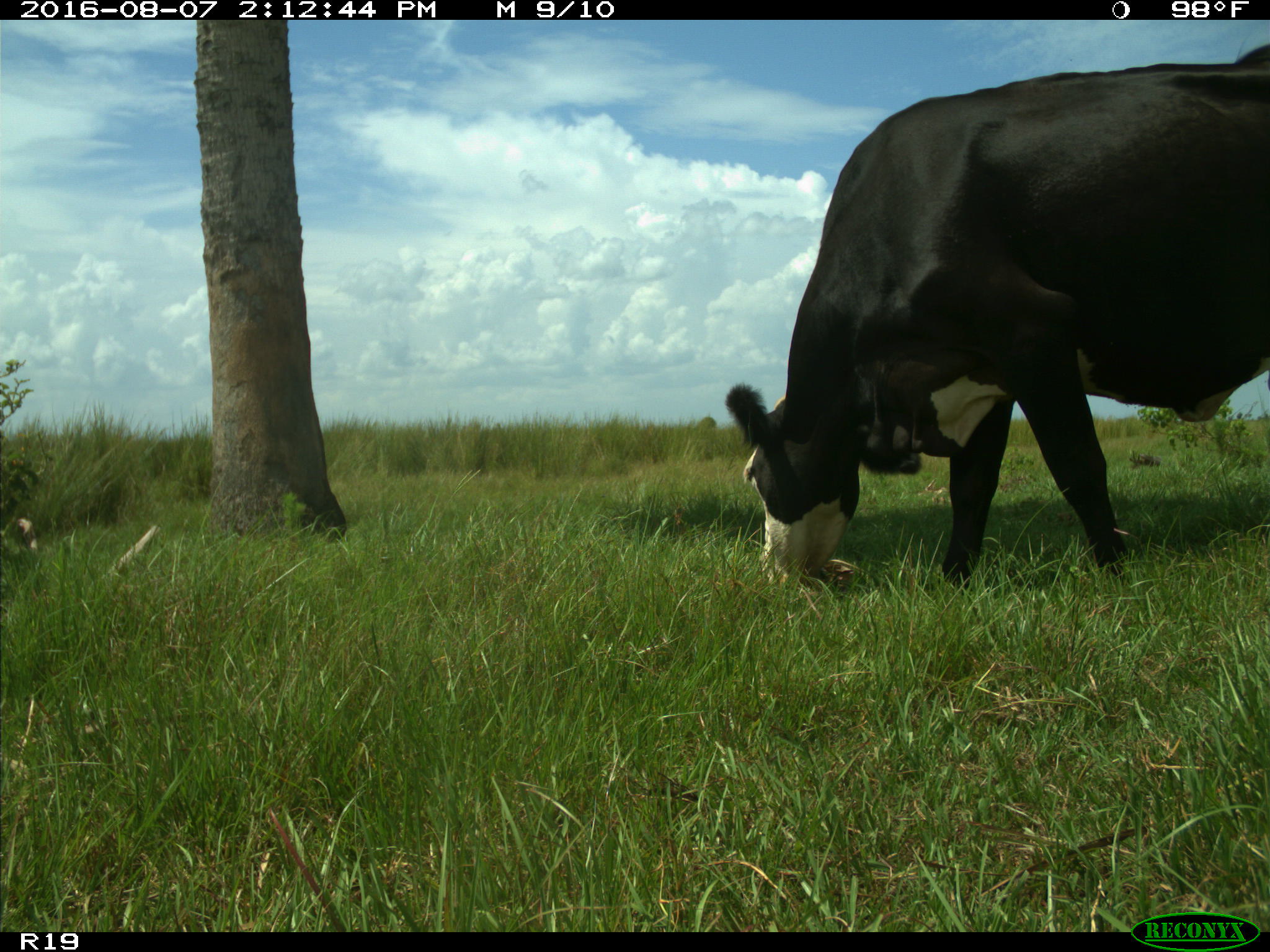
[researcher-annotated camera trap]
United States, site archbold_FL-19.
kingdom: Animalia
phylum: Chordata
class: Mammalia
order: Artiodactyla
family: Bovidae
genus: Bos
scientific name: Bos taurus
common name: domestic cow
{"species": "Bos taurus (domestic cow)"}